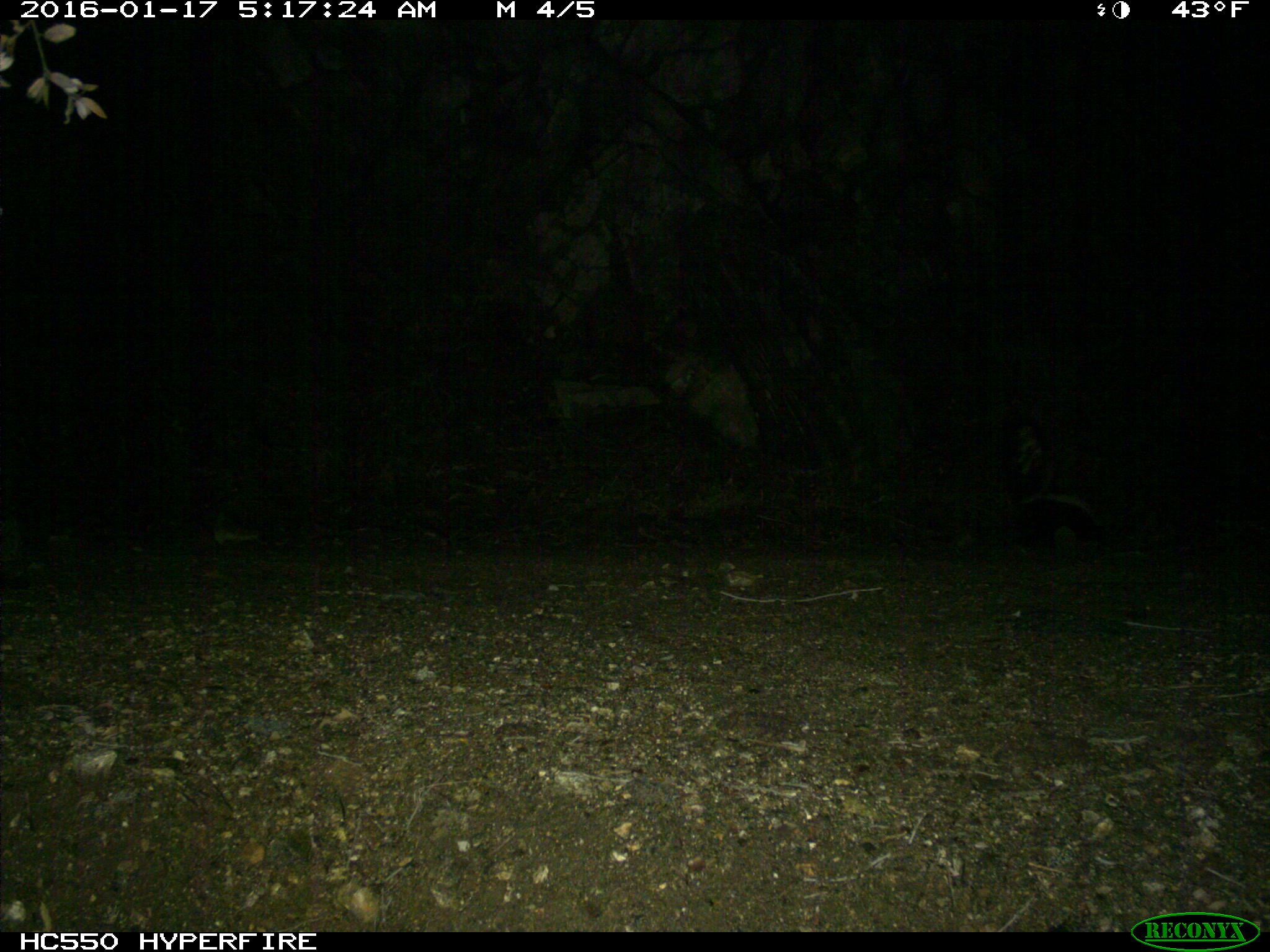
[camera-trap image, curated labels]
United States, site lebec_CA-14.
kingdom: Animalia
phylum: Chordata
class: Mammalia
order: Carnivora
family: Mephitidae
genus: Mephitis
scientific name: Mephitis mephitis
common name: striped skunk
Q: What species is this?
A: Mephitis mephitis (striped skunk).